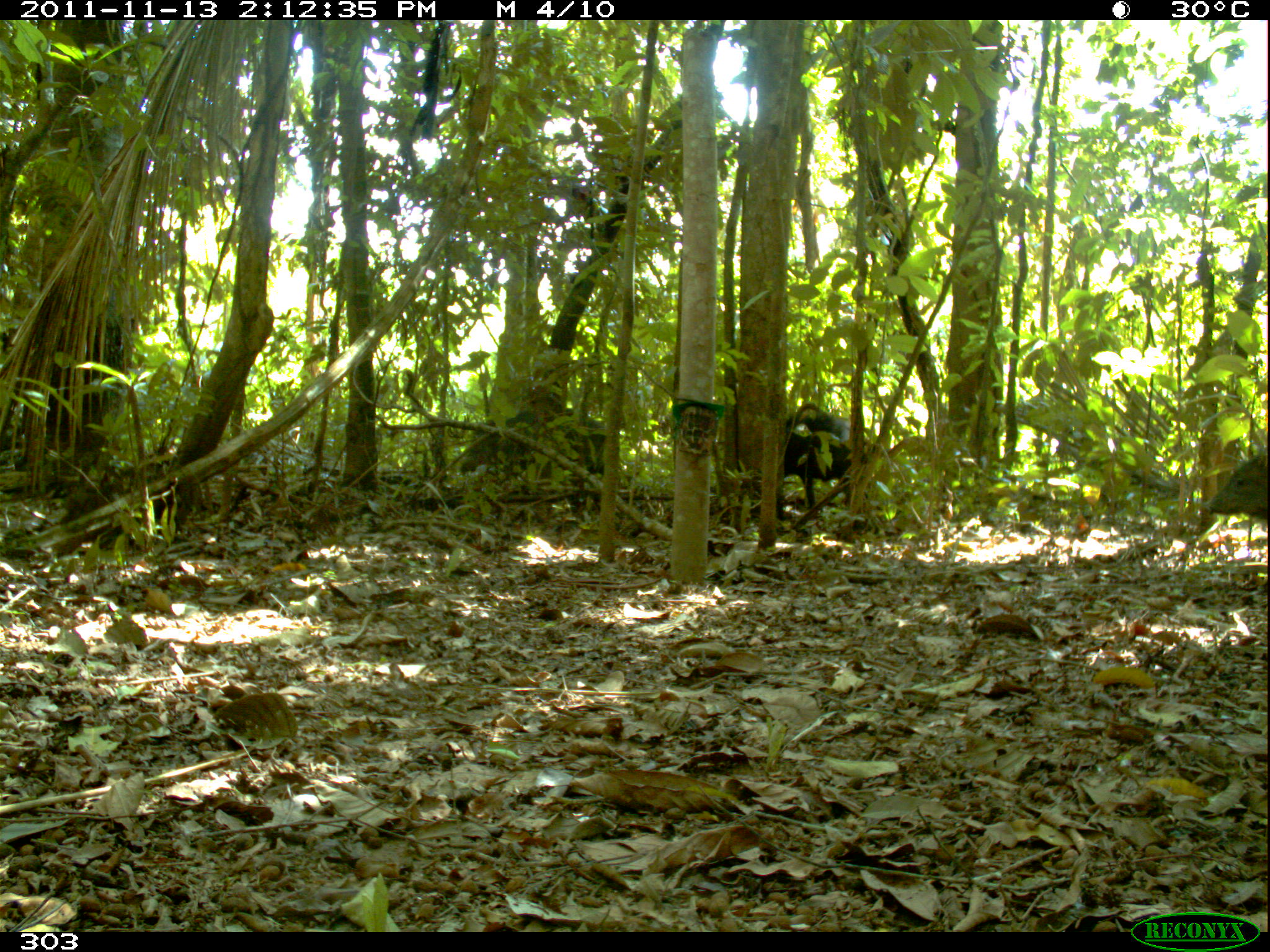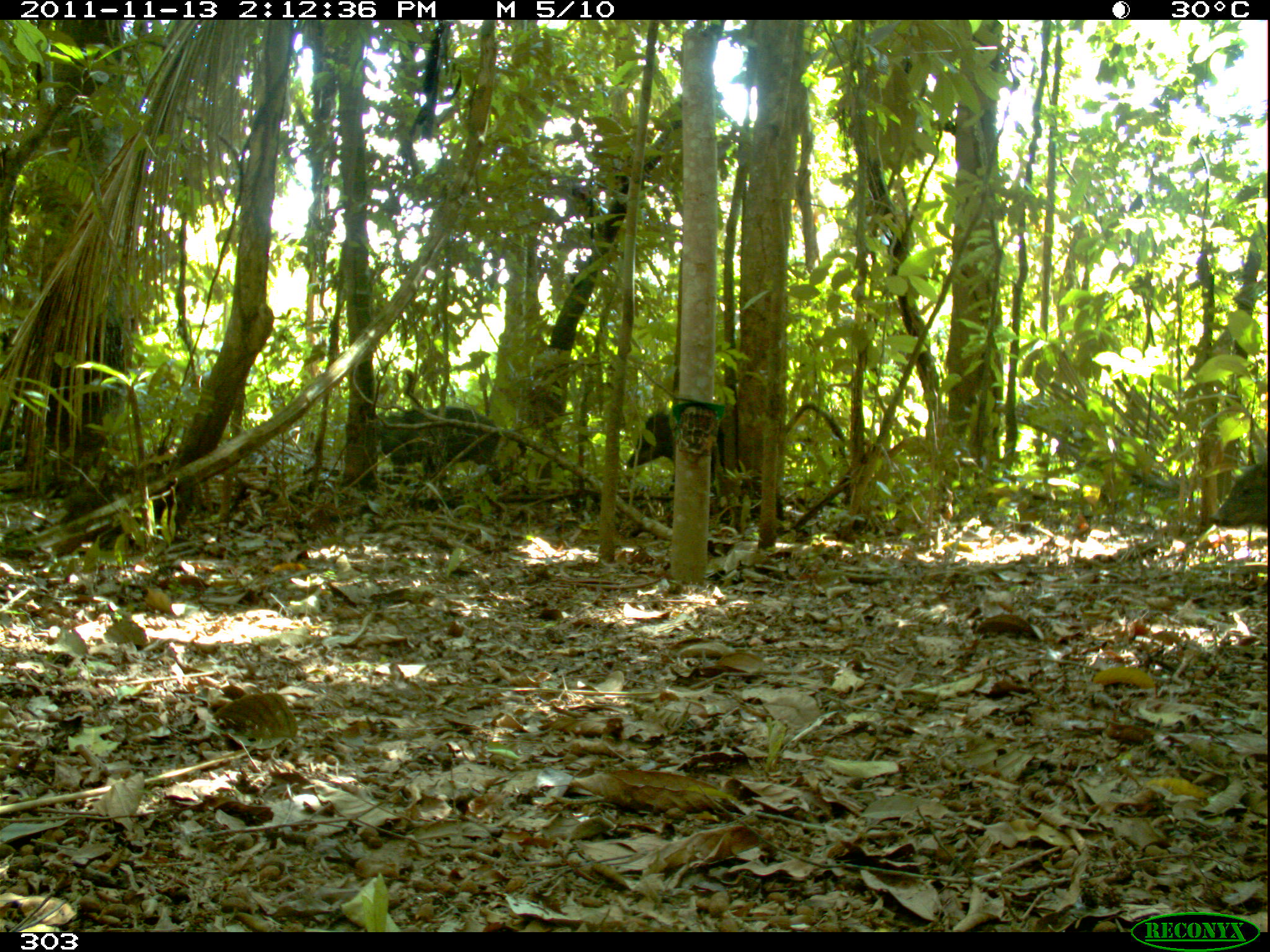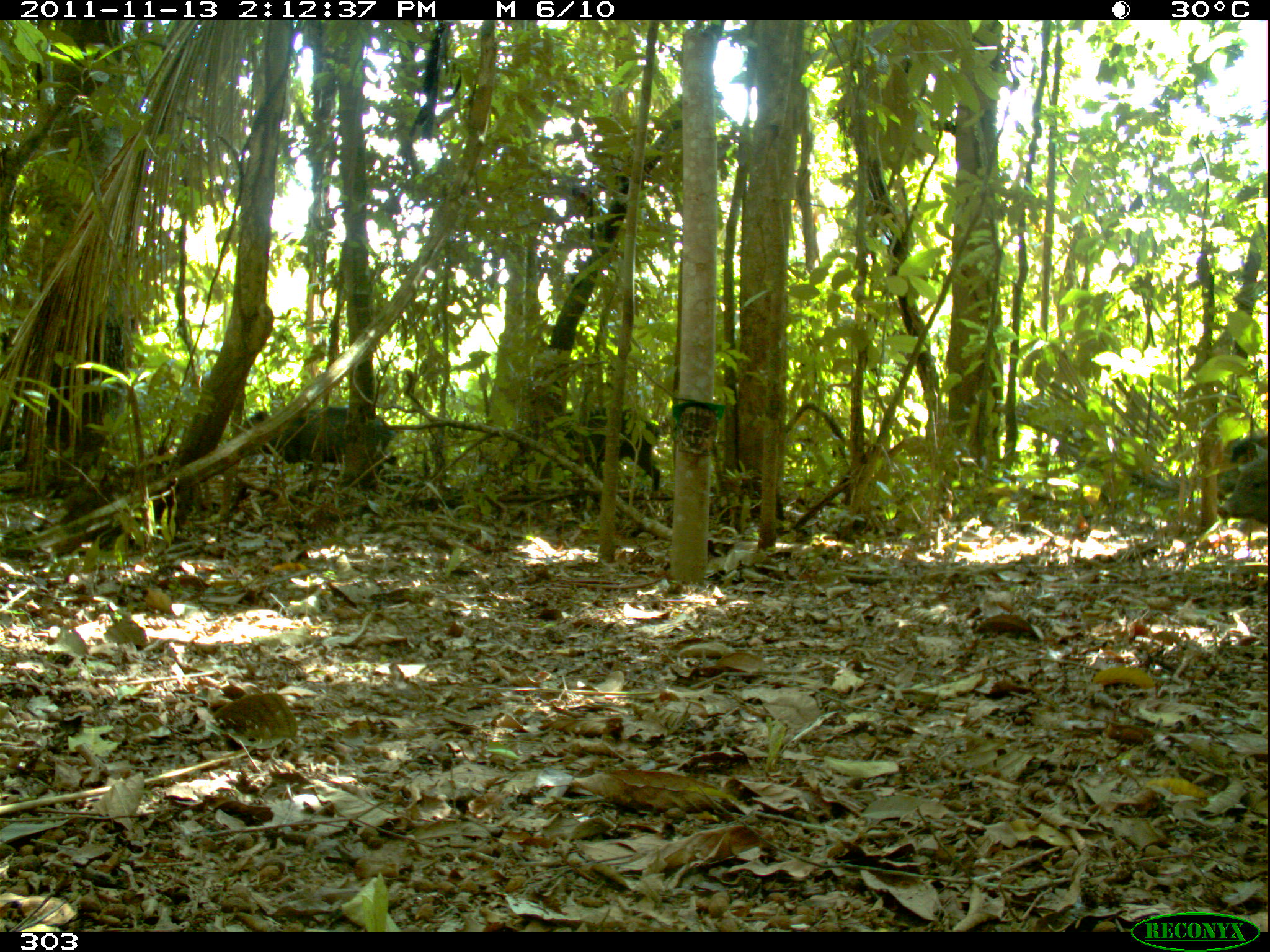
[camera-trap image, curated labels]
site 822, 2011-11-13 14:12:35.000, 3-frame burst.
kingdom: Animalia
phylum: Chordata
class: Mammalia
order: Artiodactyla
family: Tayassuidae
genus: Tayassu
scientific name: Tayassu pecari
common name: white-lipped peccary